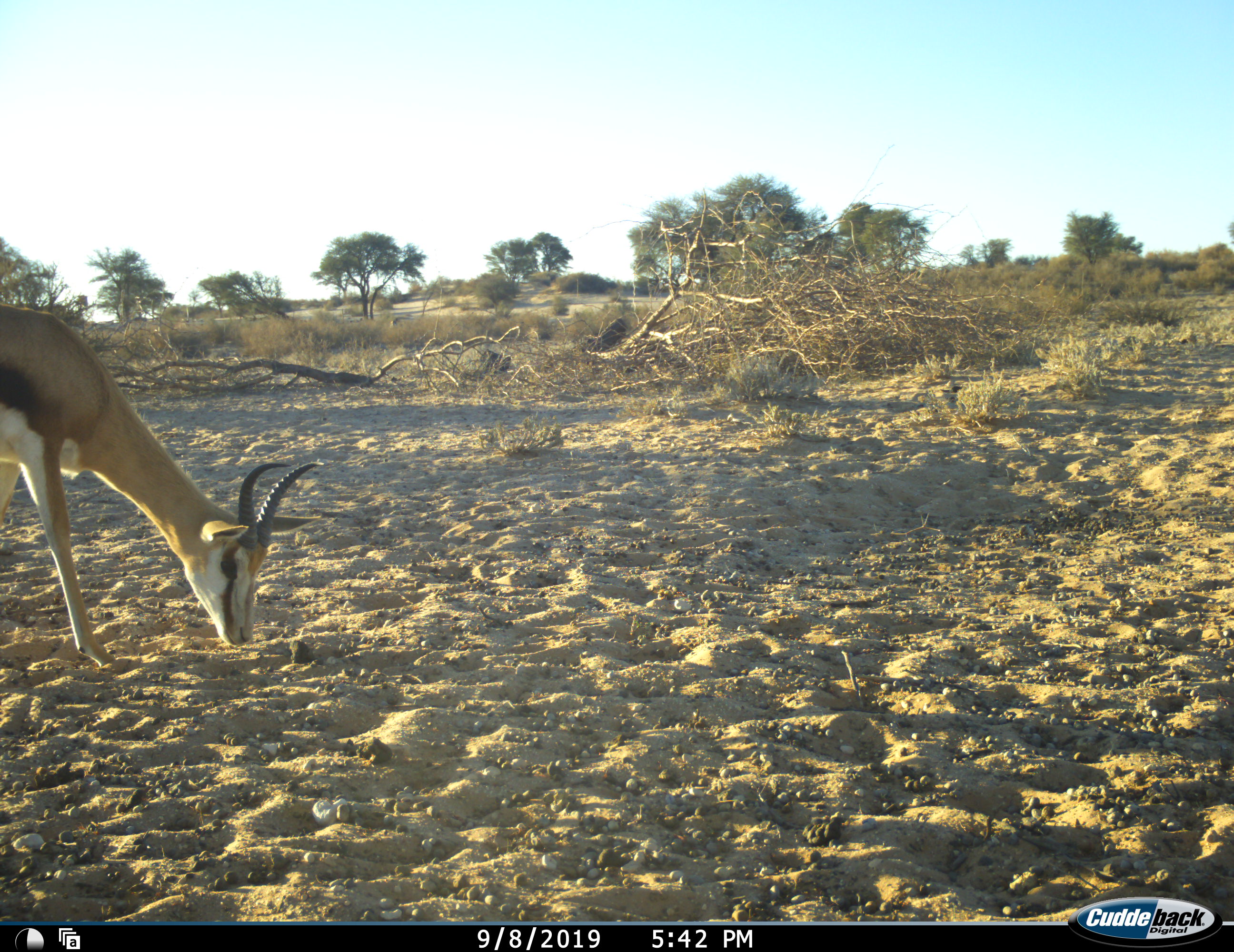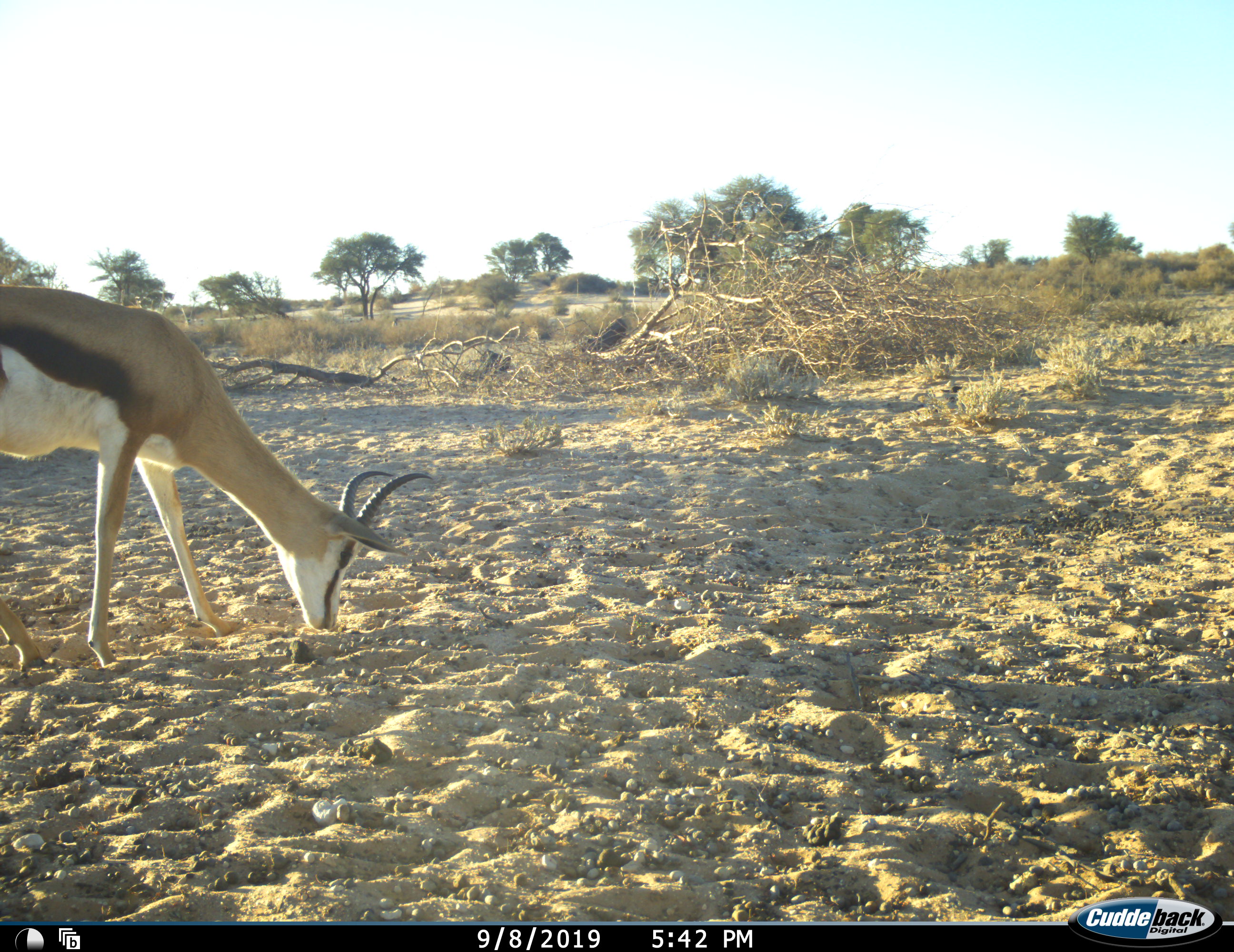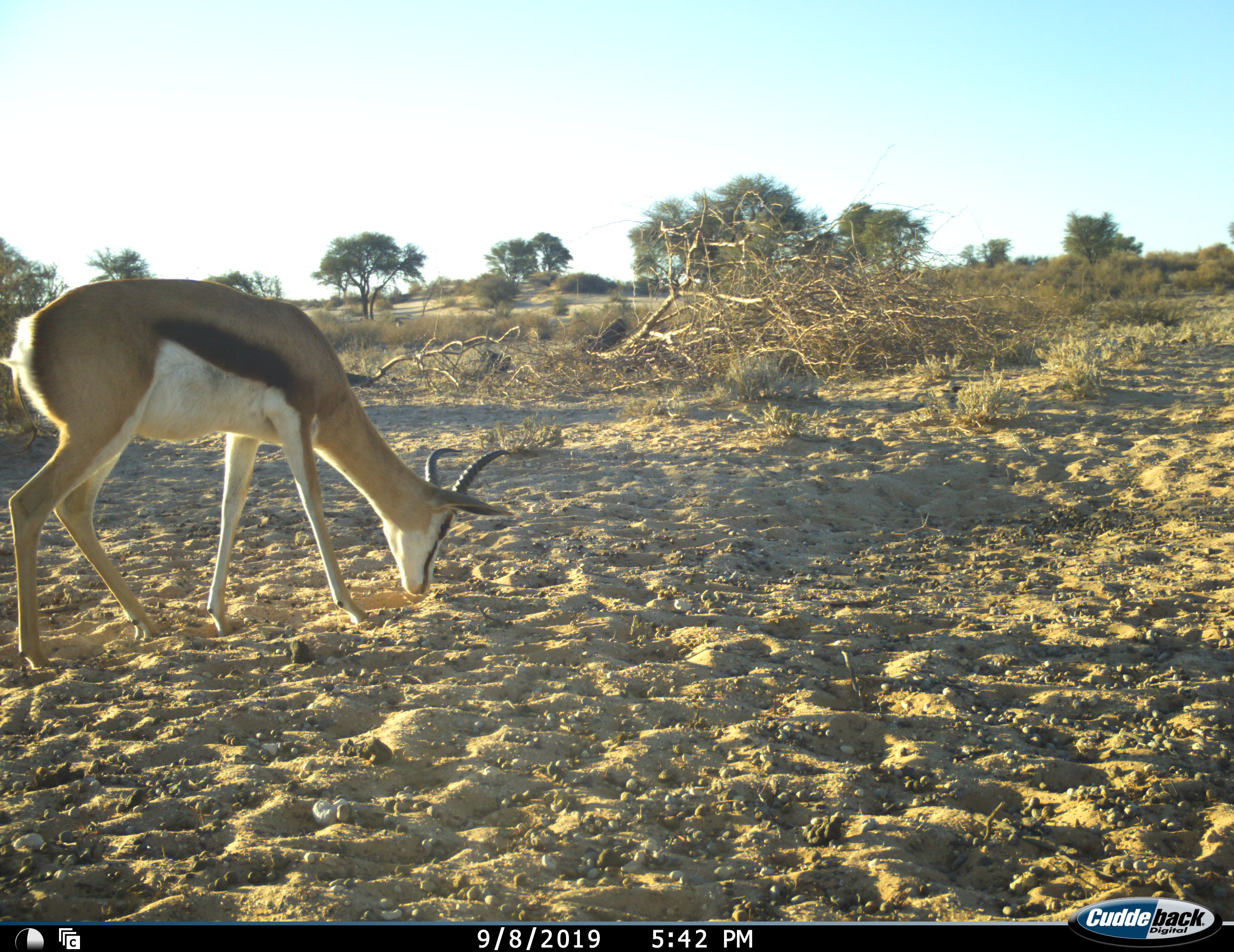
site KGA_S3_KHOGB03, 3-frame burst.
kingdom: Animalia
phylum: Chordata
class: Mammalia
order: Artiodactyla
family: Bovidae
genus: Antidorcas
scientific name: Antidorcas marsupialis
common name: springbok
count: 1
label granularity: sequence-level